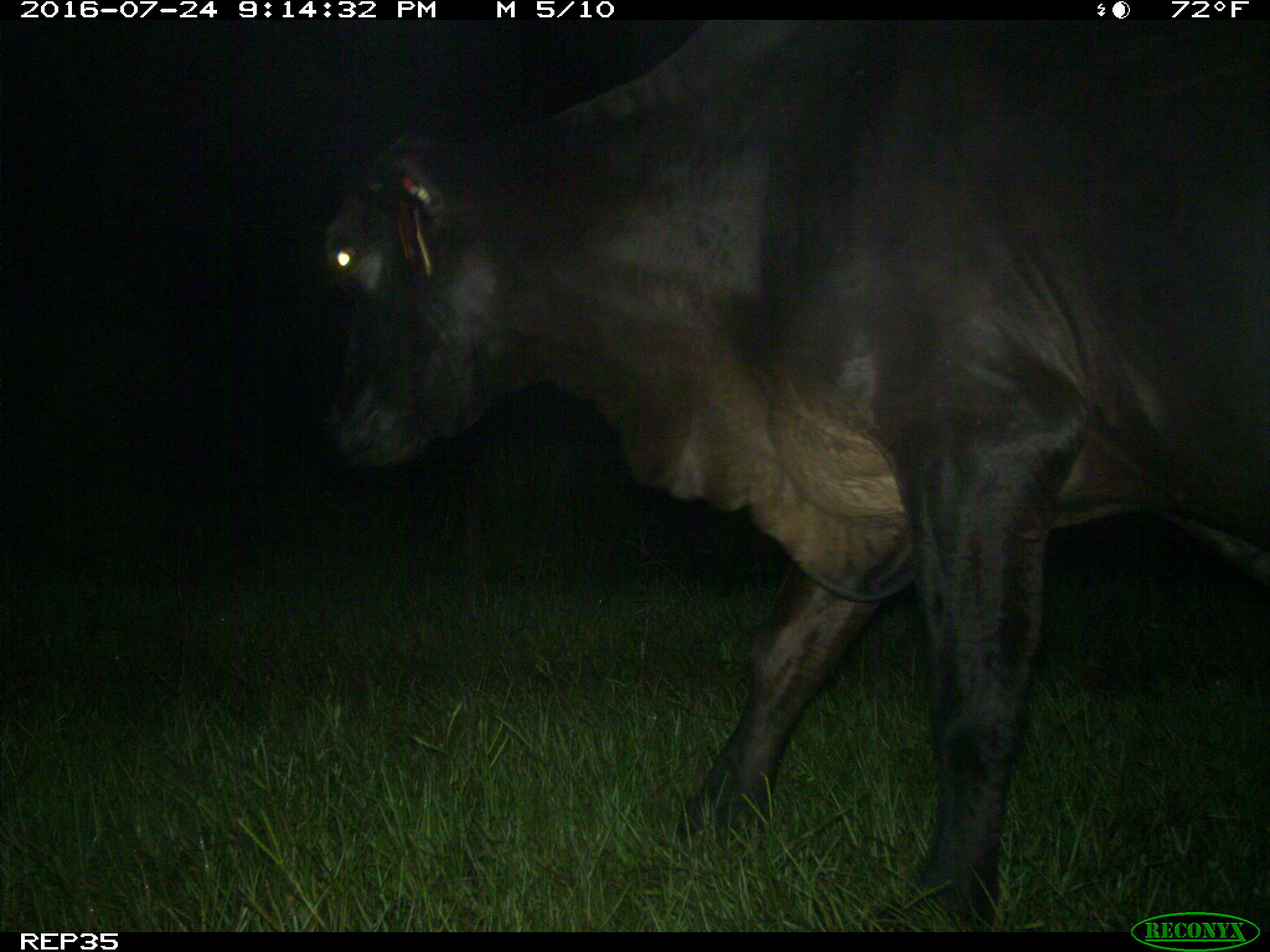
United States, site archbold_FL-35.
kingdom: Animalia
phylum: Chordata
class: Mammalia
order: Artiodactyla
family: Bovidae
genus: Bos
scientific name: Bos taurus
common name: domestic cow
Bos taurus (domestic cow).